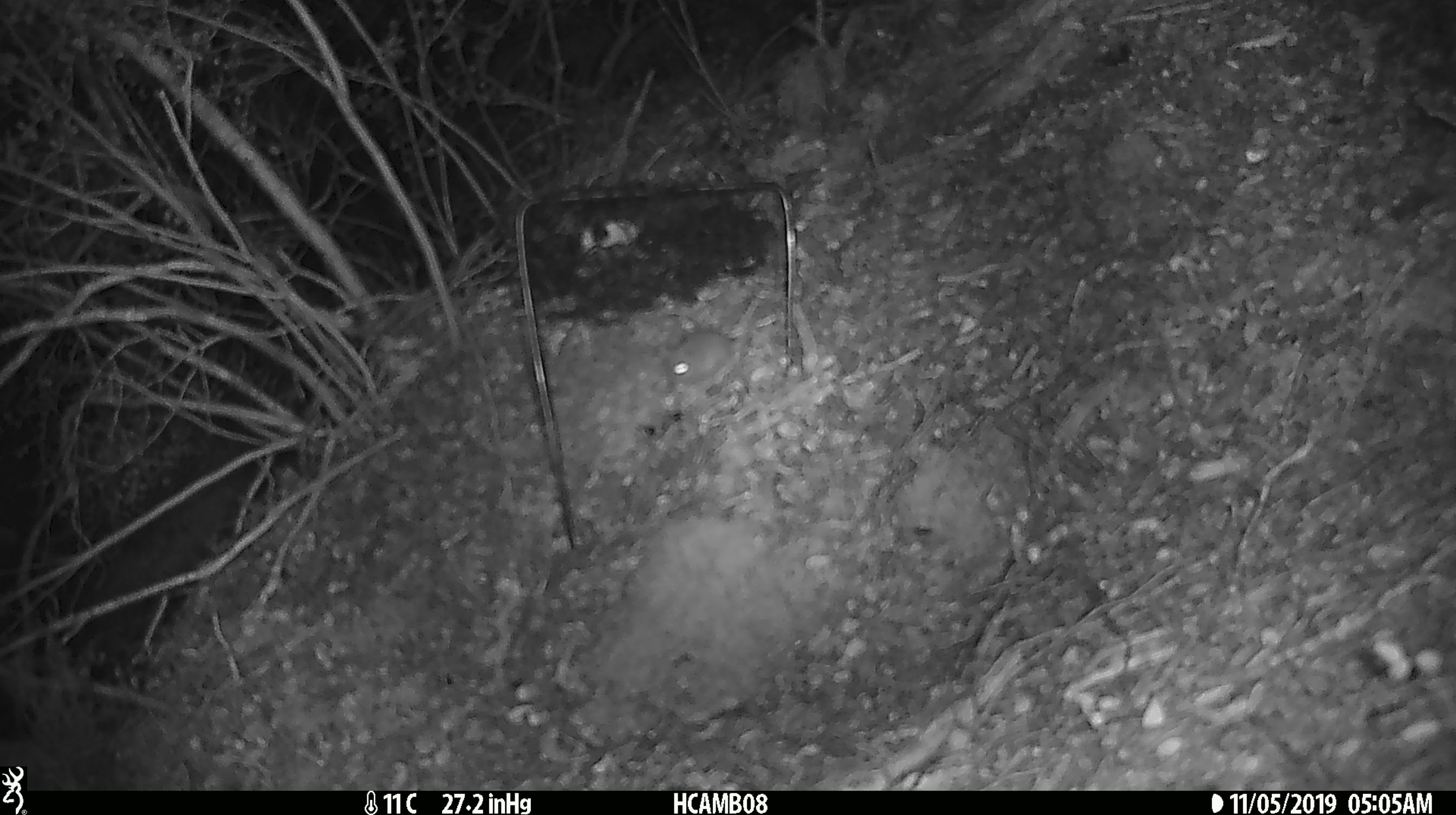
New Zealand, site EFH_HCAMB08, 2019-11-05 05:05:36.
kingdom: Animalia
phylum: Chordata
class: Mammalia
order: Rodentia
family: Muridae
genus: Mus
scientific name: Mus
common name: mouse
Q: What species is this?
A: Mouse (Mus).